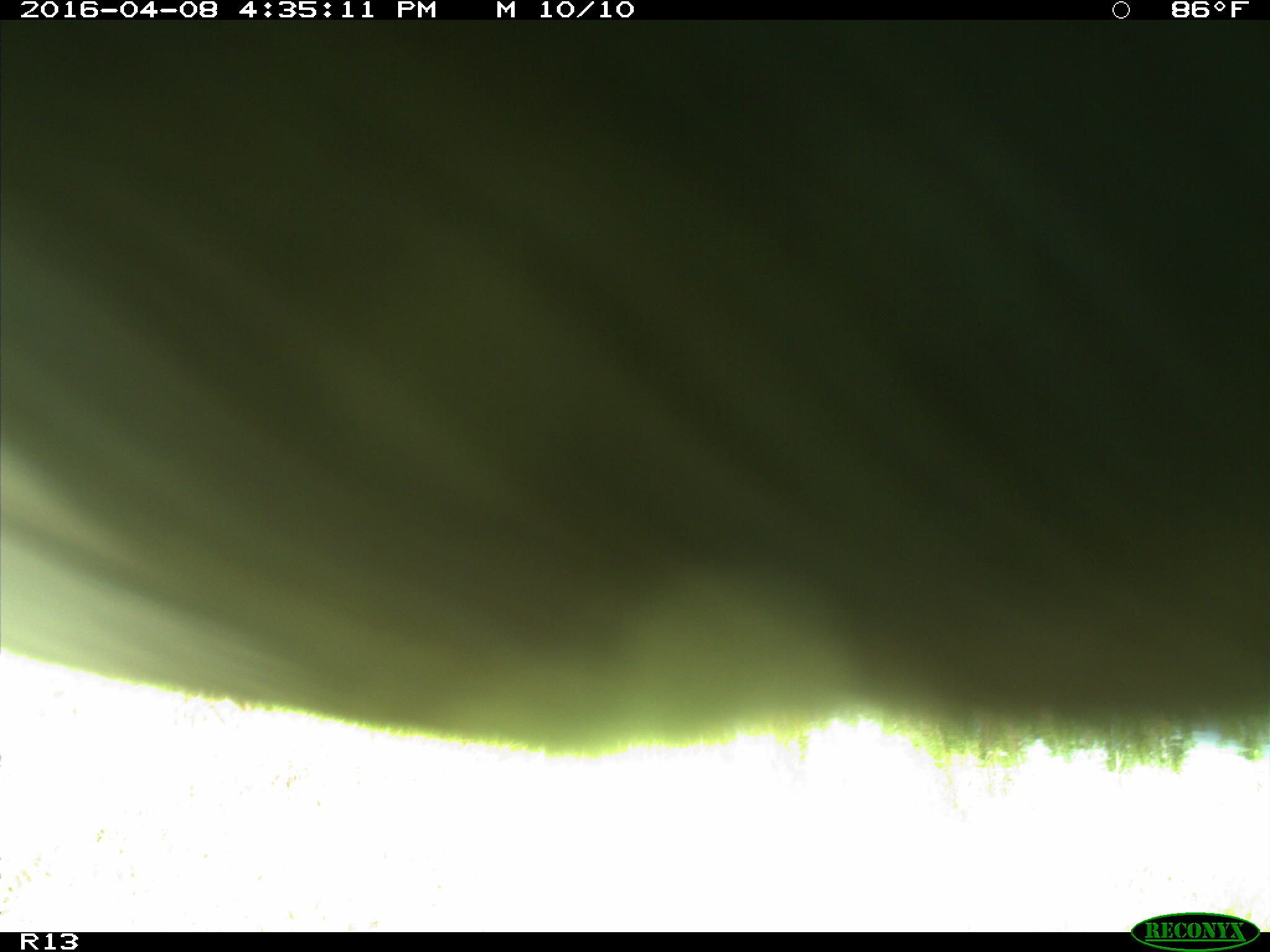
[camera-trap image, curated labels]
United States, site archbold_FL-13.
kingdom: Animalia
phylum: Chordata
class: Mammalia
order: Artiodactyla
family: Bovidae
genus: Bos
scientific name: Bos taurus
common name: domestic cow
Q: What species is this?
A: Bos taurus (domestic cow).